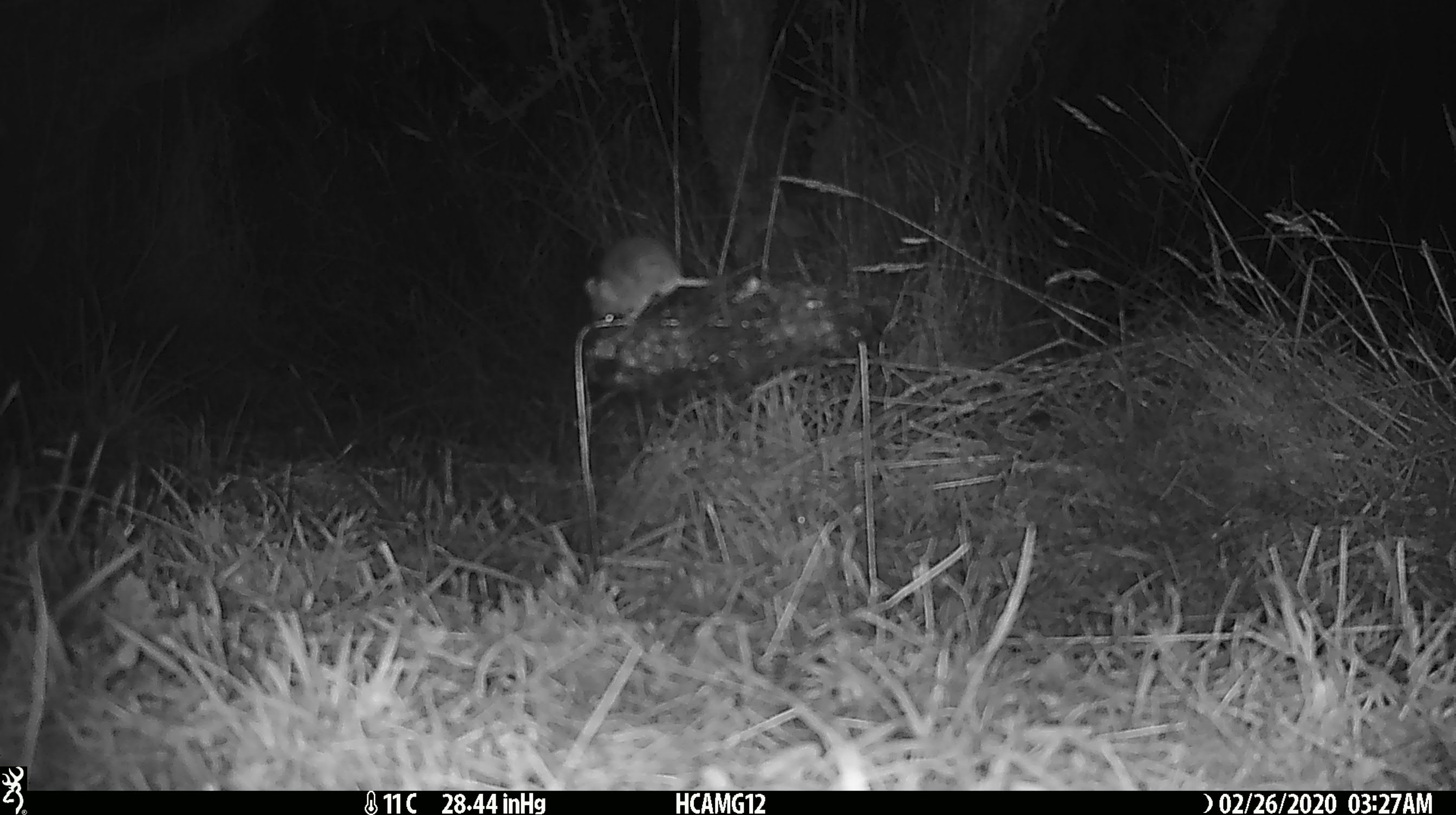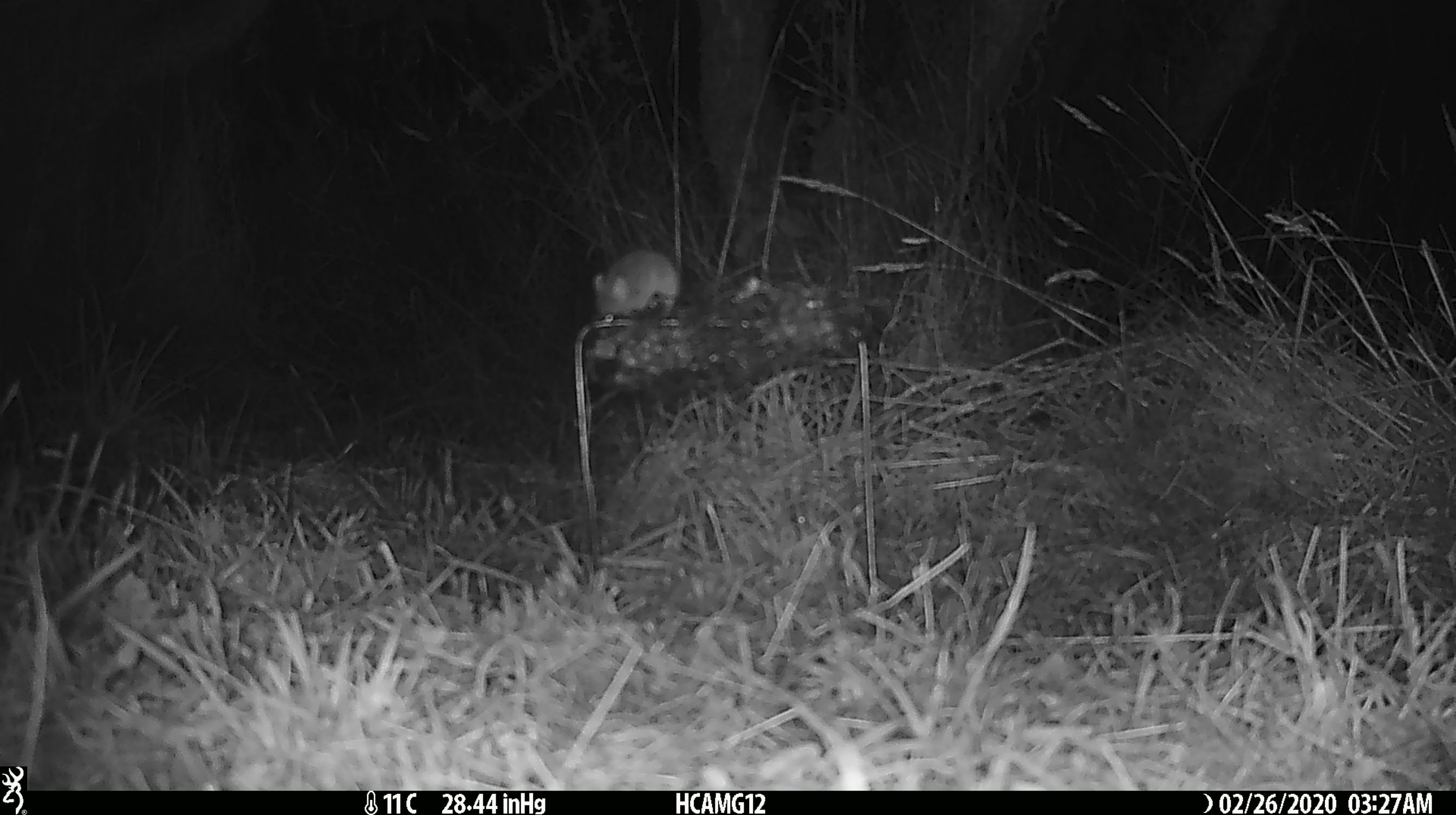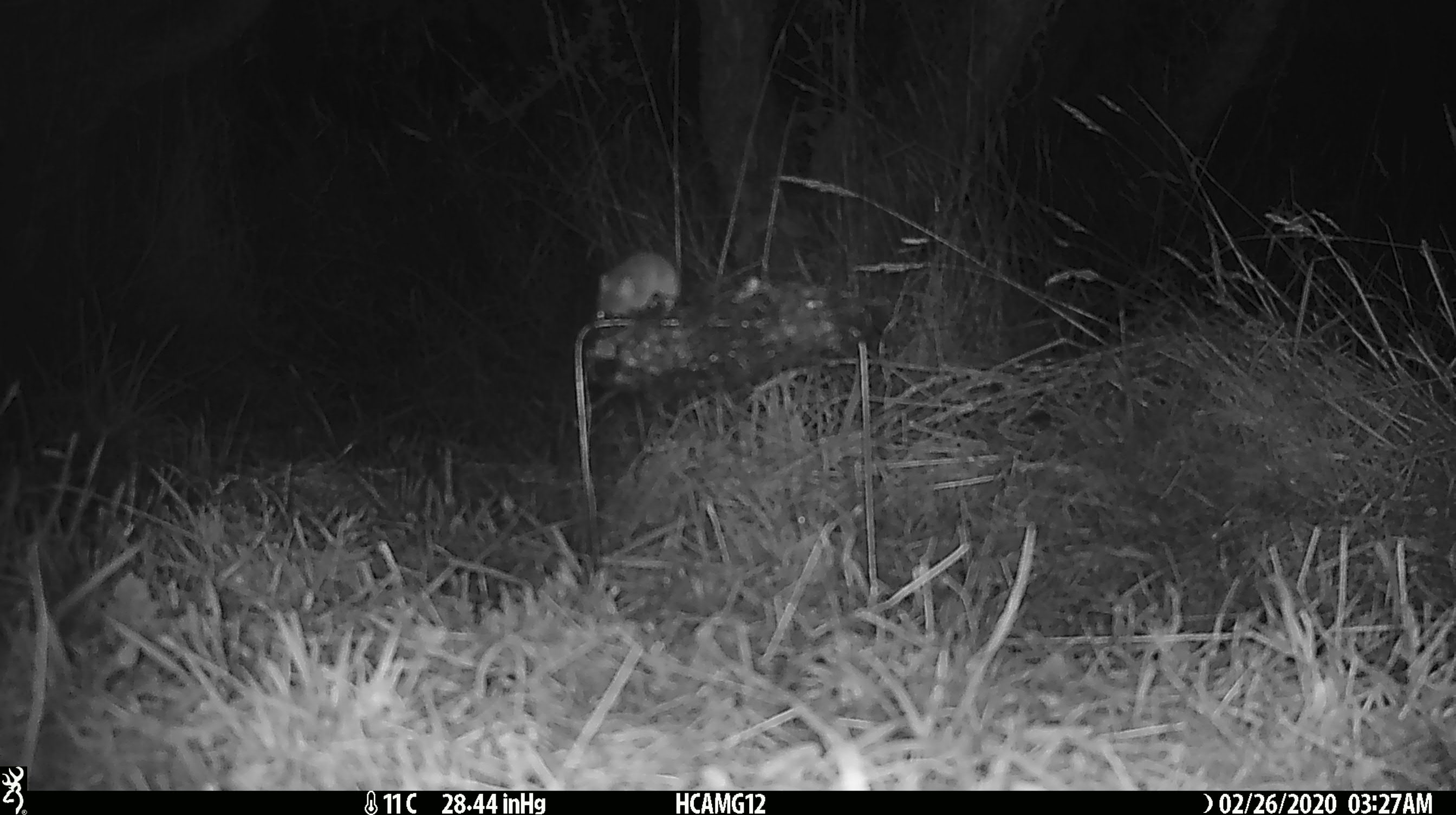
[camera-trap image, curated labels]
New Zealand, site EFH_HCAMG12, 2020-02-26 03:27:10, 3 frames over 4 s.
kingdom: Animalia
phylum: Chordata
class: Mammalia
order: Rodentia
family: Muridae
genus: Mus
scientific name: Mus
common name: mouse